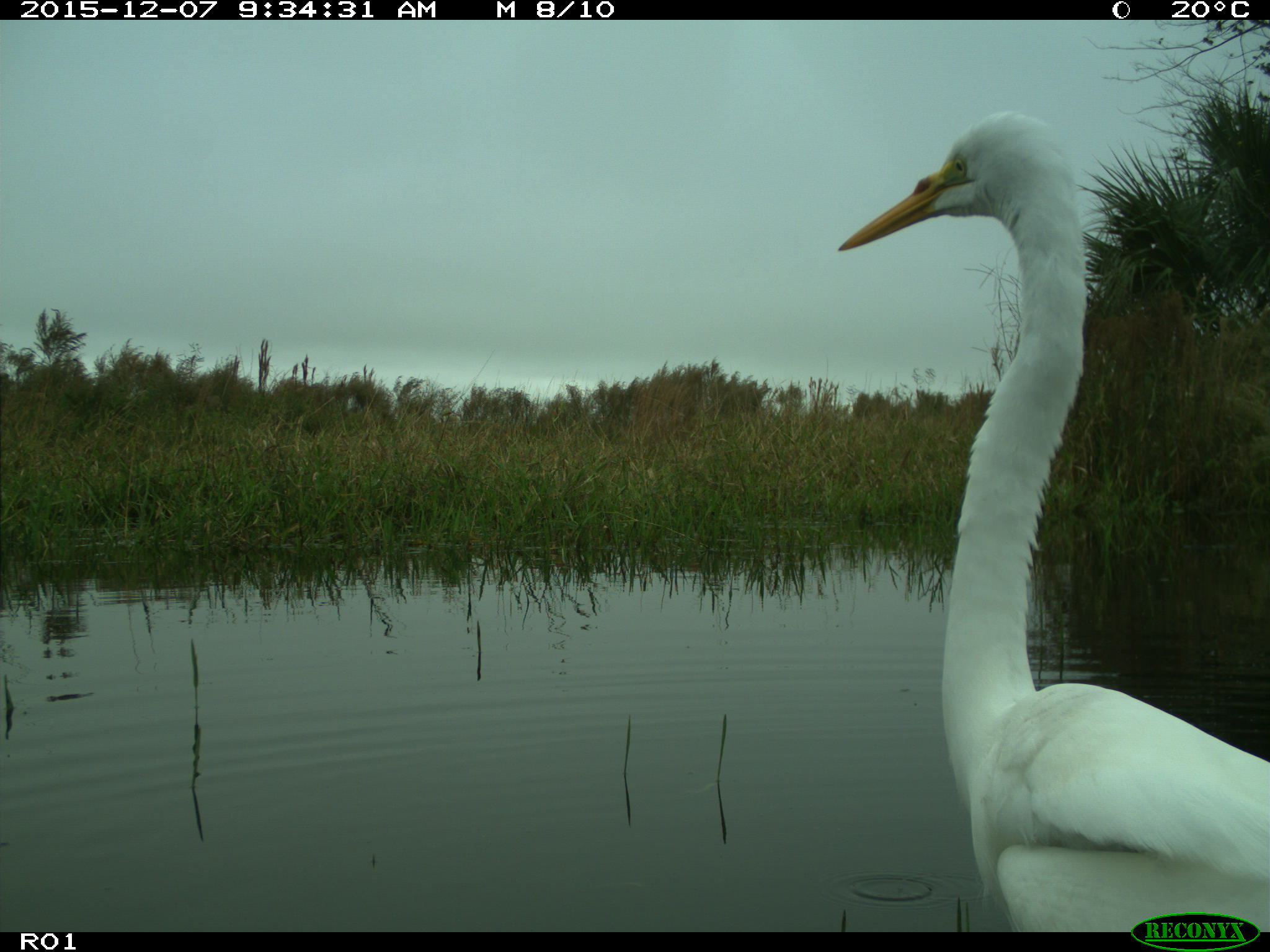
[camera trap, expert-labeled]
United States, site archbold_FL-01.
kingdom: Animalia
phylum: Chordata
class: Aves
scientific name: Aves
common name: birds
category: unidentified bird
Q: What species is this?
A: Unidentified bird (birds) (Aves).